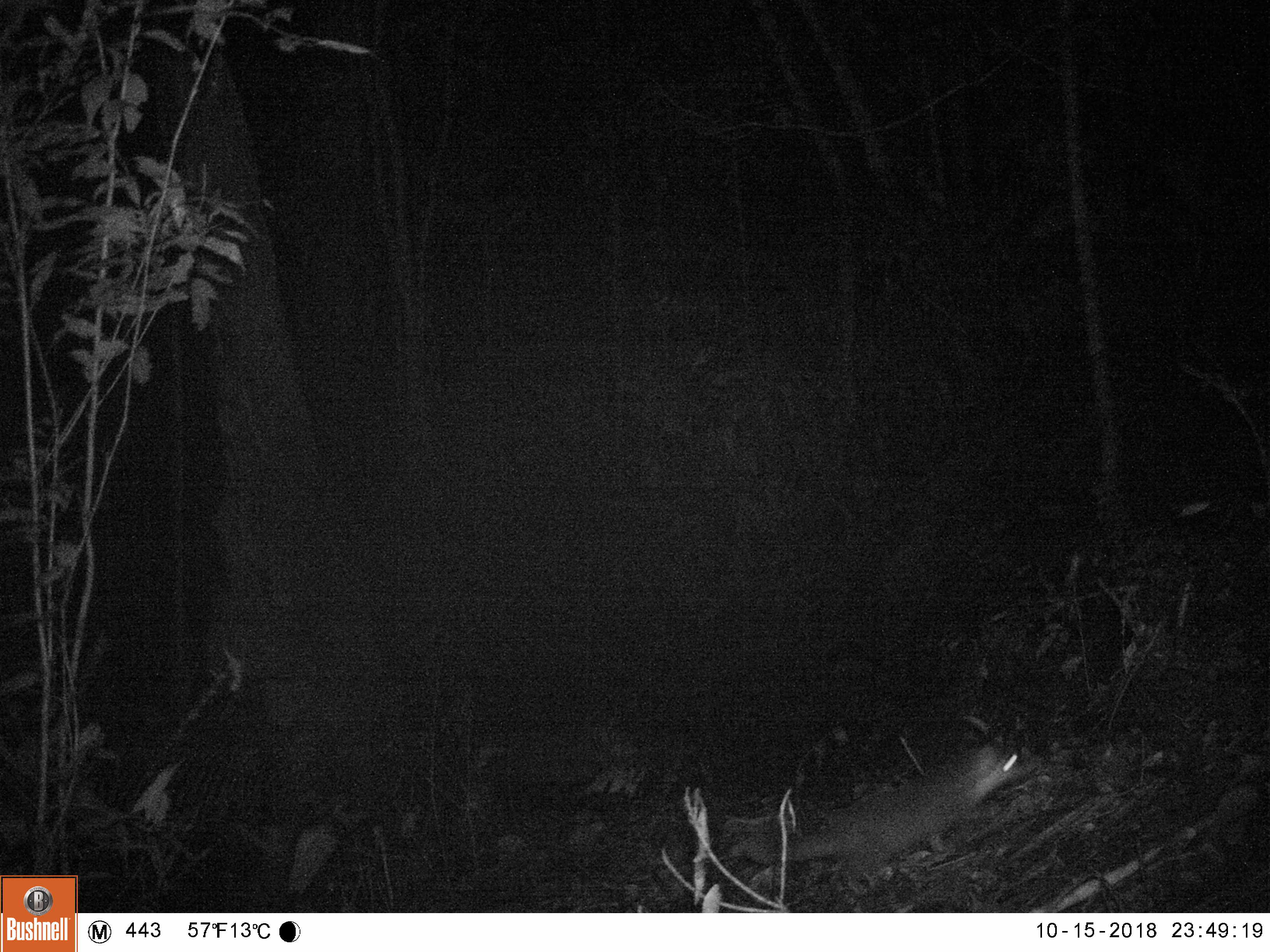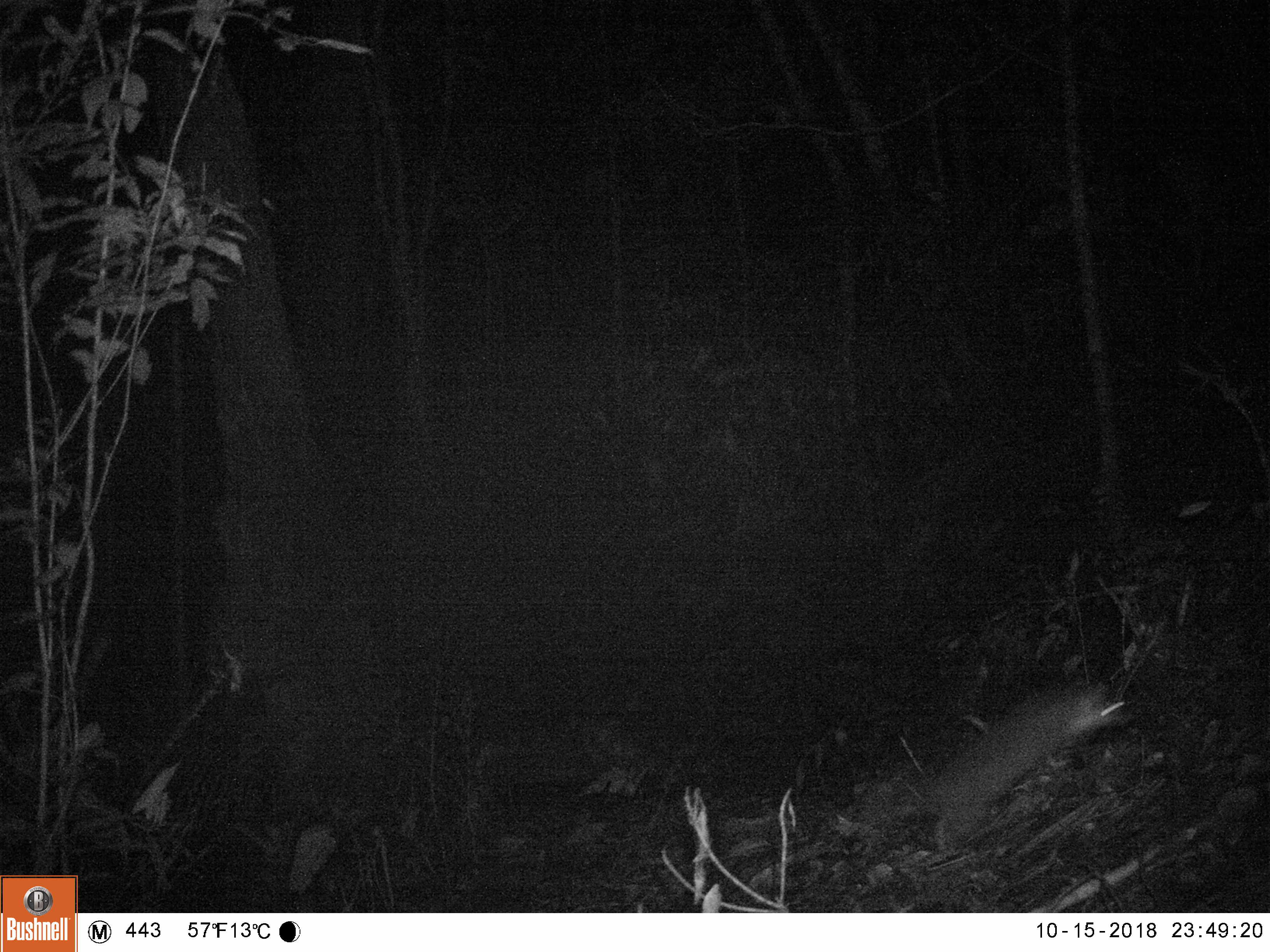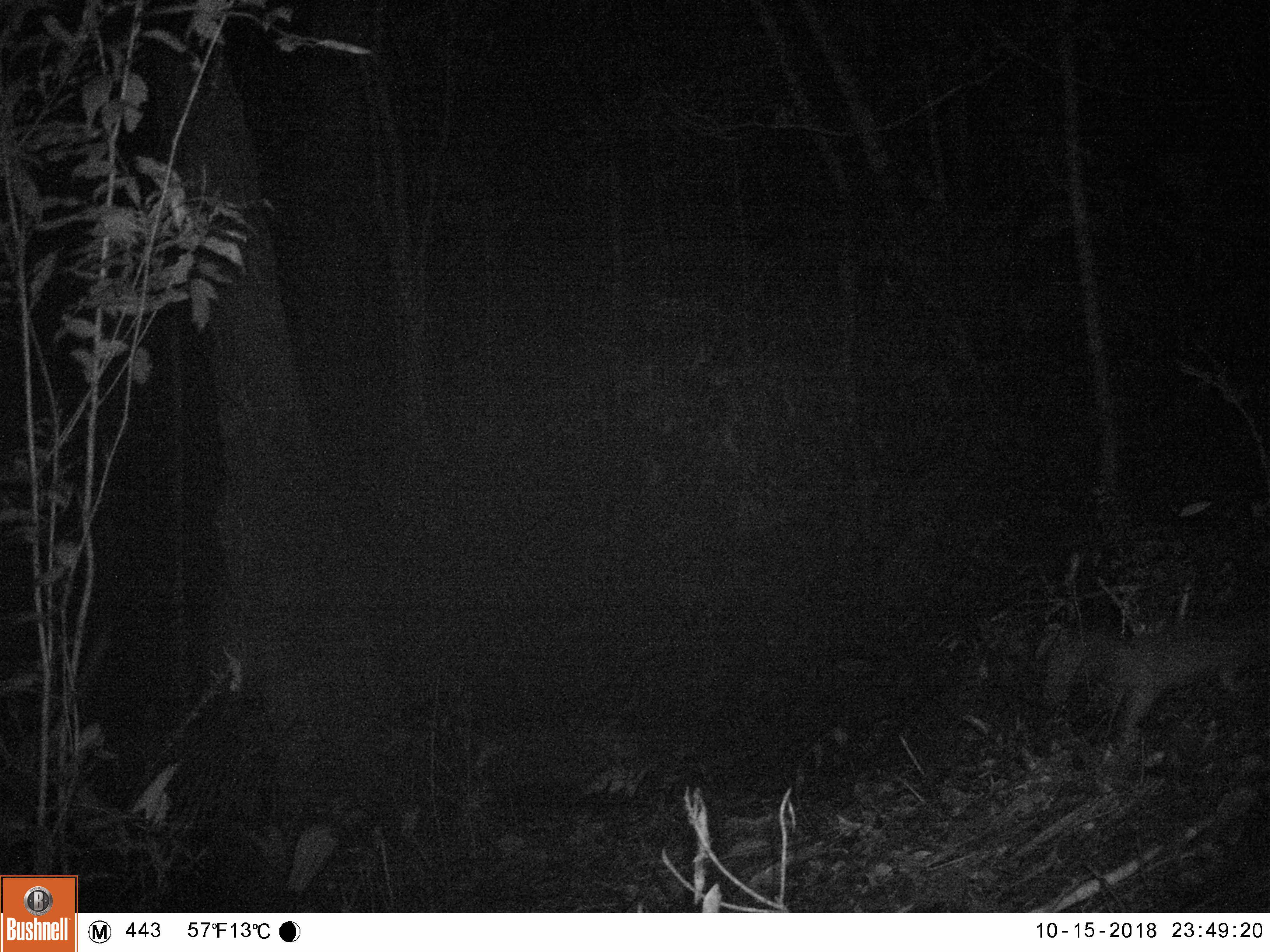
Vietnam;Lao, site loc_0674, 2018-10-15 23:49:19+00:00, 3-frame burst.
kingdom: Animalia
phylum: Chordata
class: Mammalia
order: Carnivora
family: Mustelidae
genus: Melogale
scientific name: Melogale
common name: ferret badger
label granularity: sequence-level